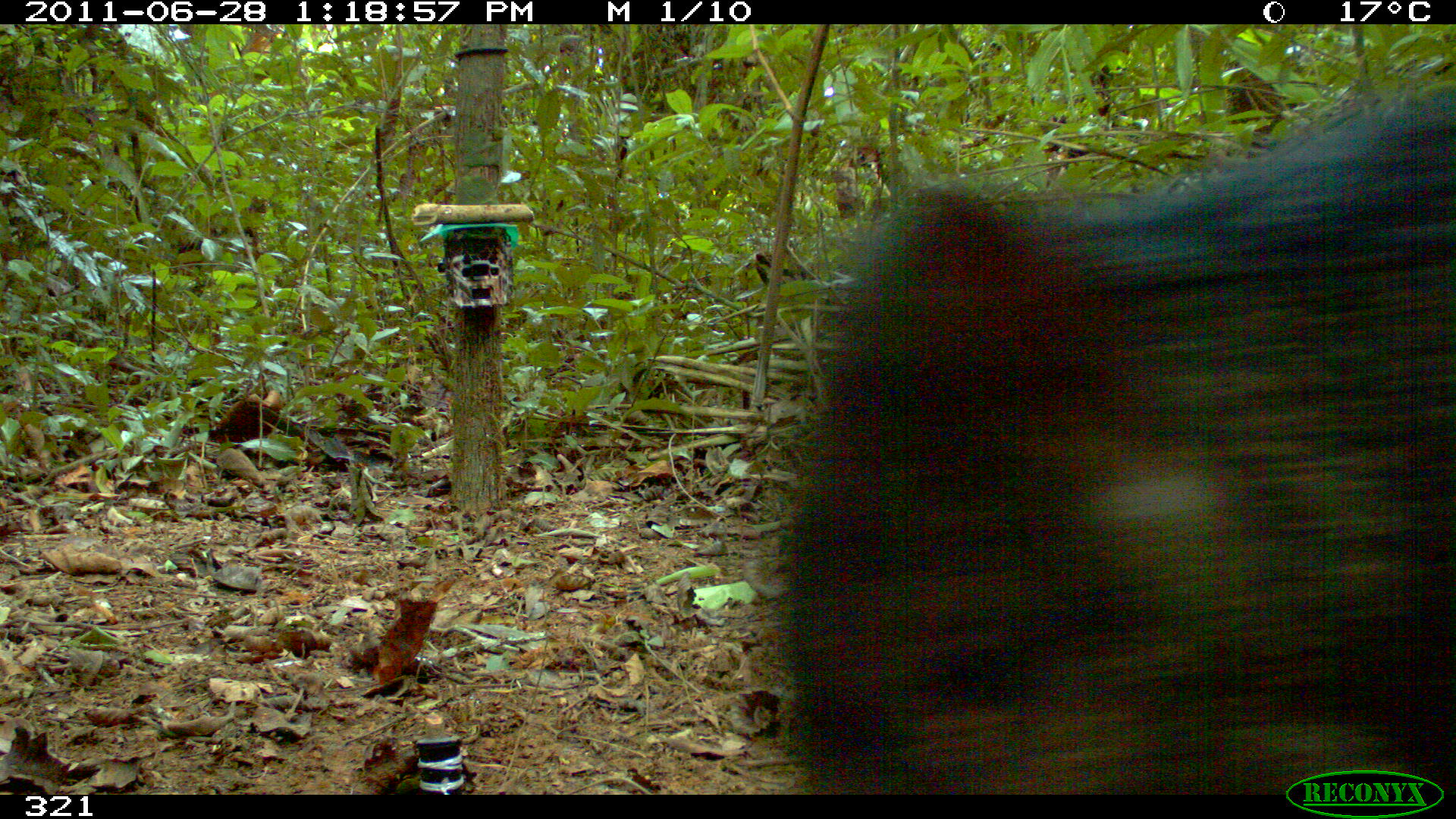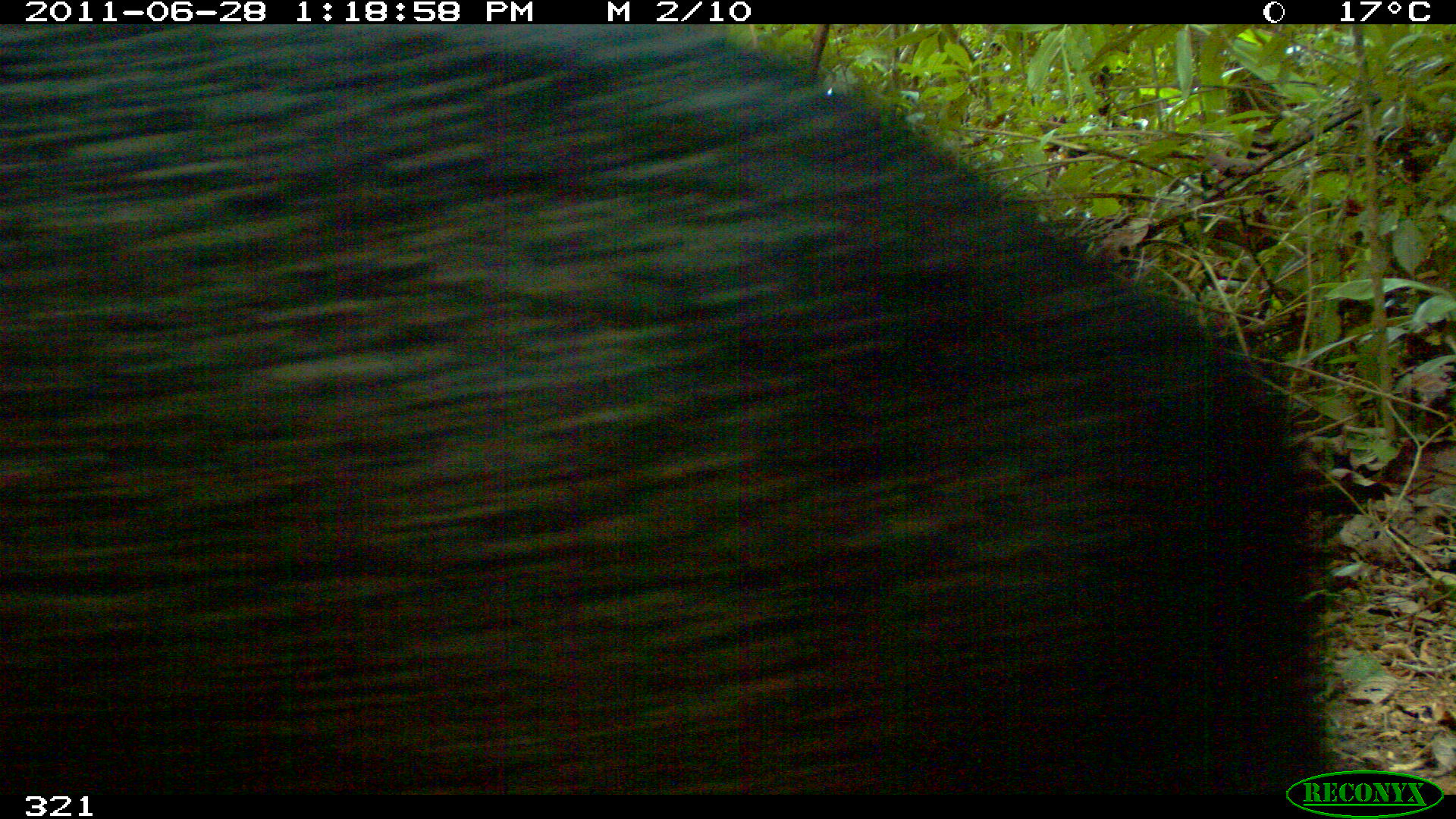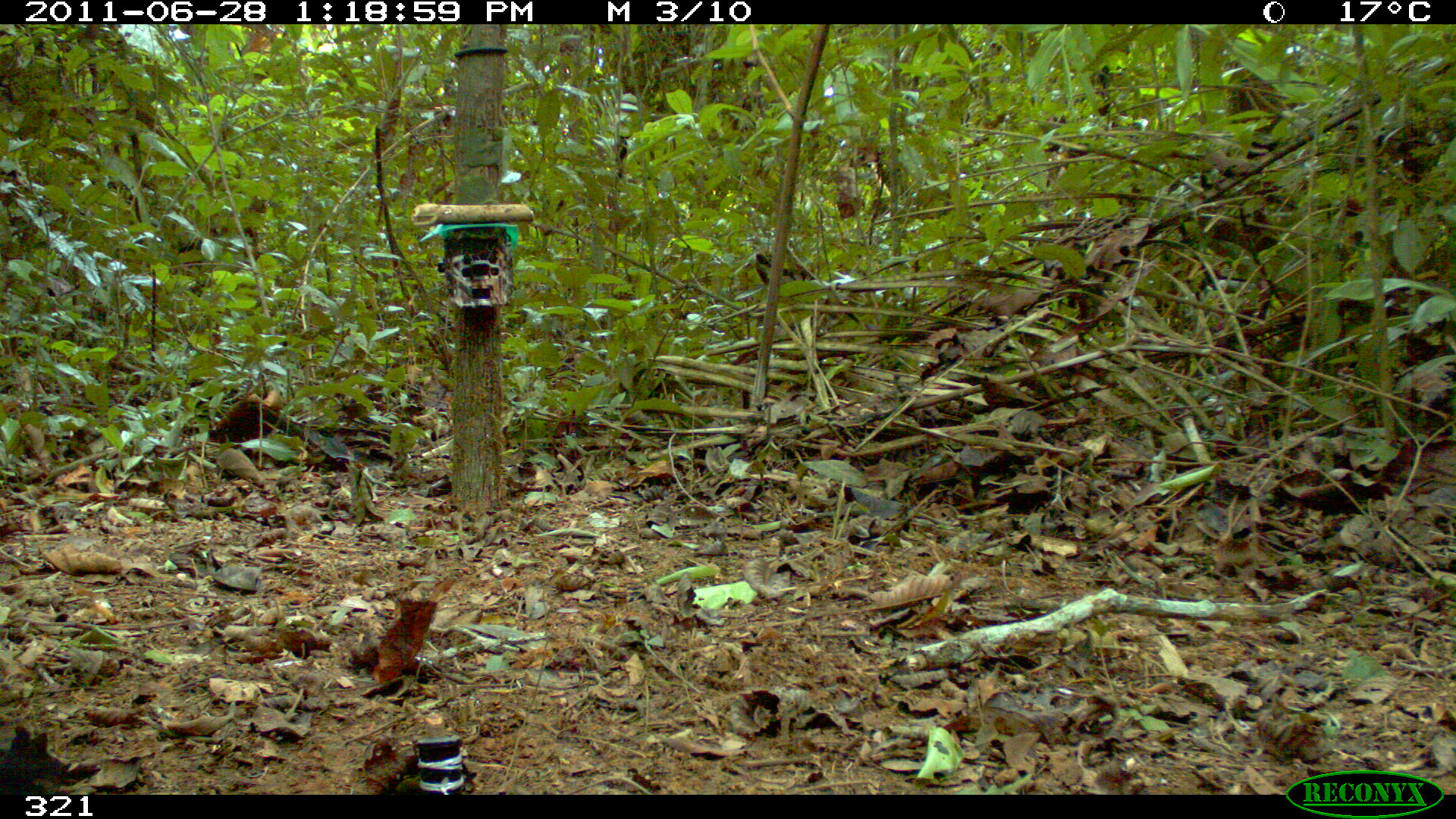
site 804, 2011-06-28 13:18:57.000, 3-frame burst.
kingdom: Animalia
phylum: Chordata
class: Mammalia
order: Artiodactyla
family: Tayassuidae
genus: Pecari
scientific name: Pecari tajacu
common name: collared peccary